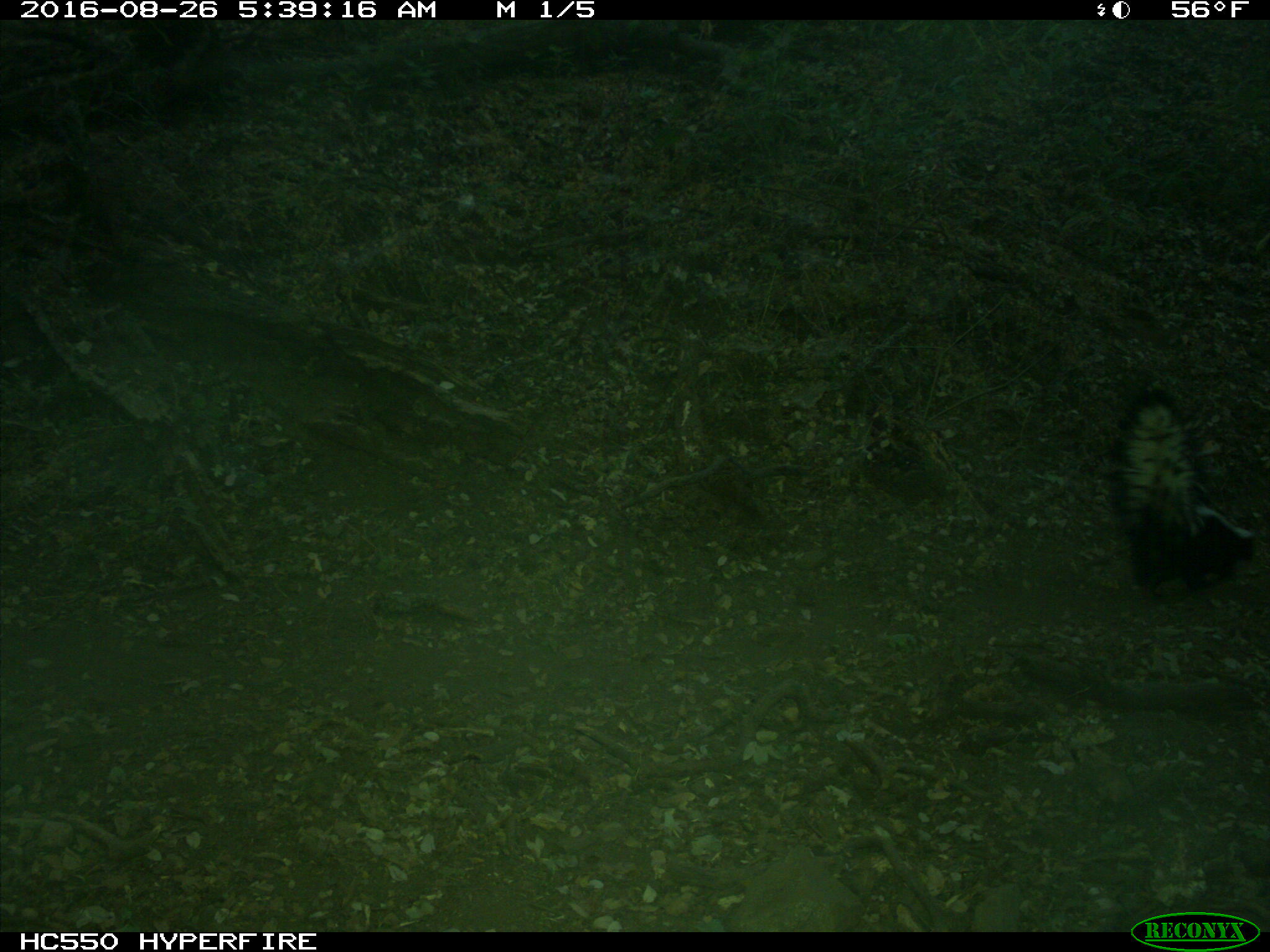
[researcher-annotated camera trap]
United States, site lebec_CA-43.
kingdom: Animalia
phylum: Chordata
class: Mammalia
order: Carnivora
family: Mephitidae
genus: Mephitis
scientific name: Mephitis mephitis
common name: striped skunk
Mephitis mephitis (striped skunk).